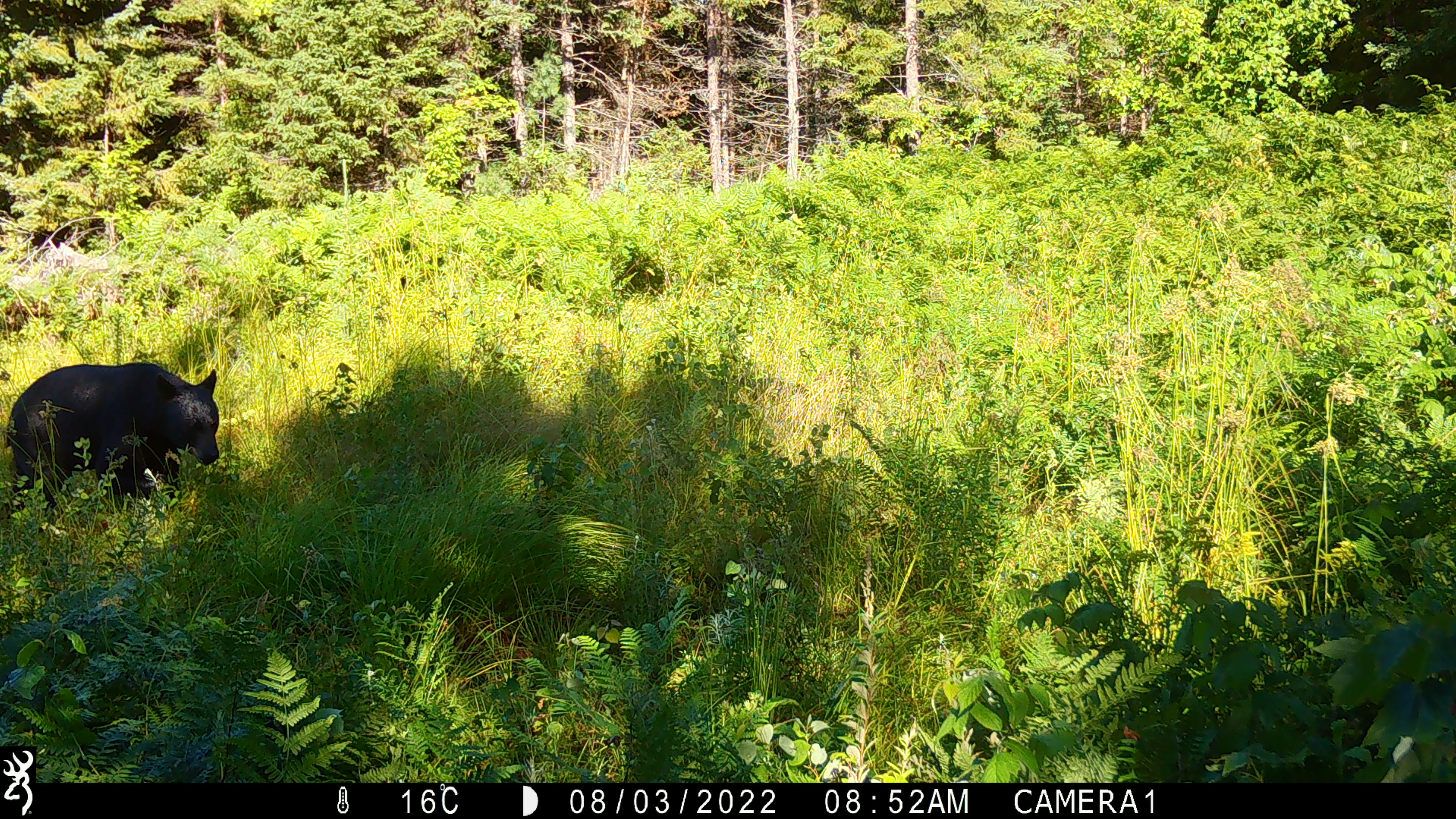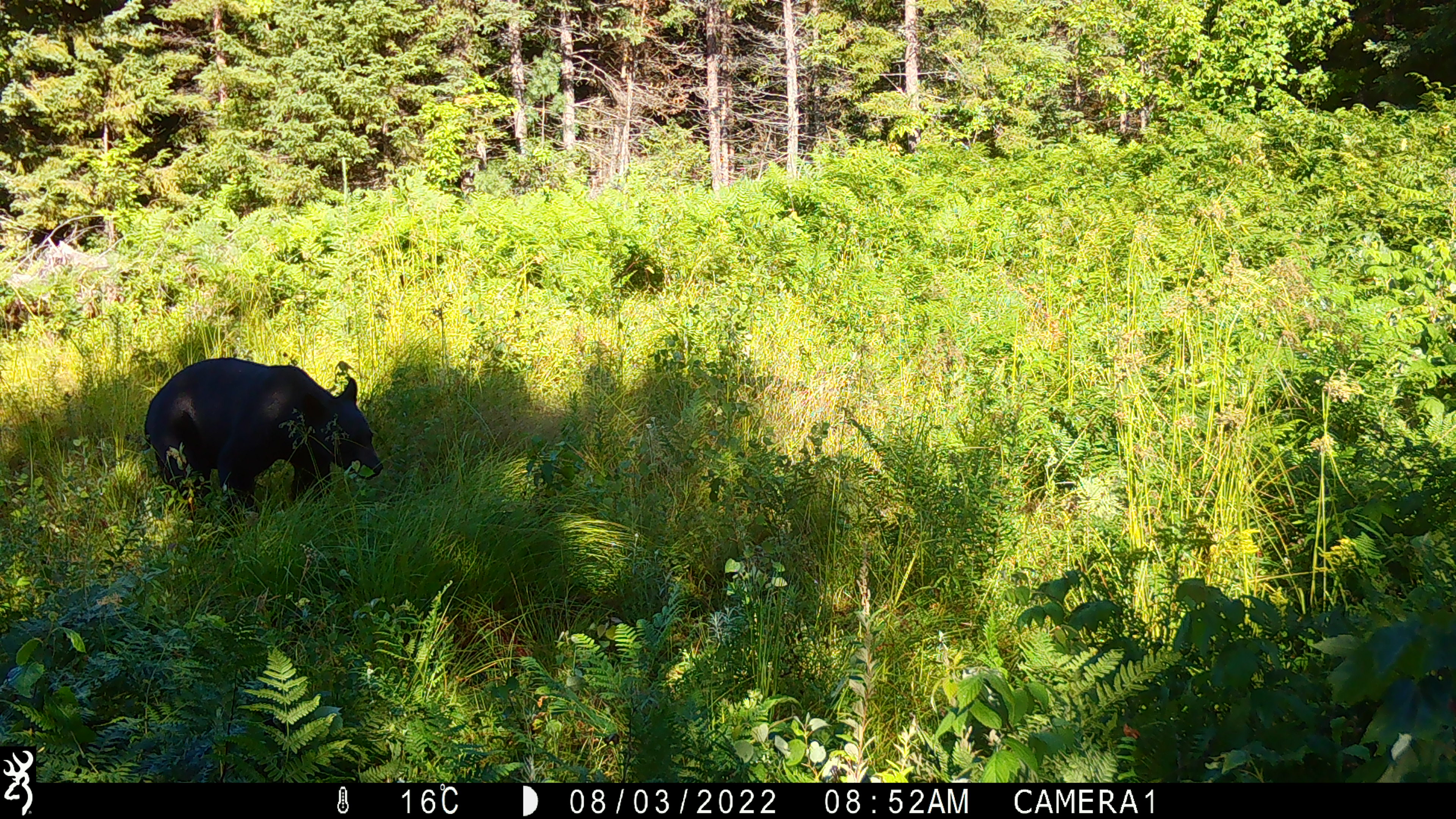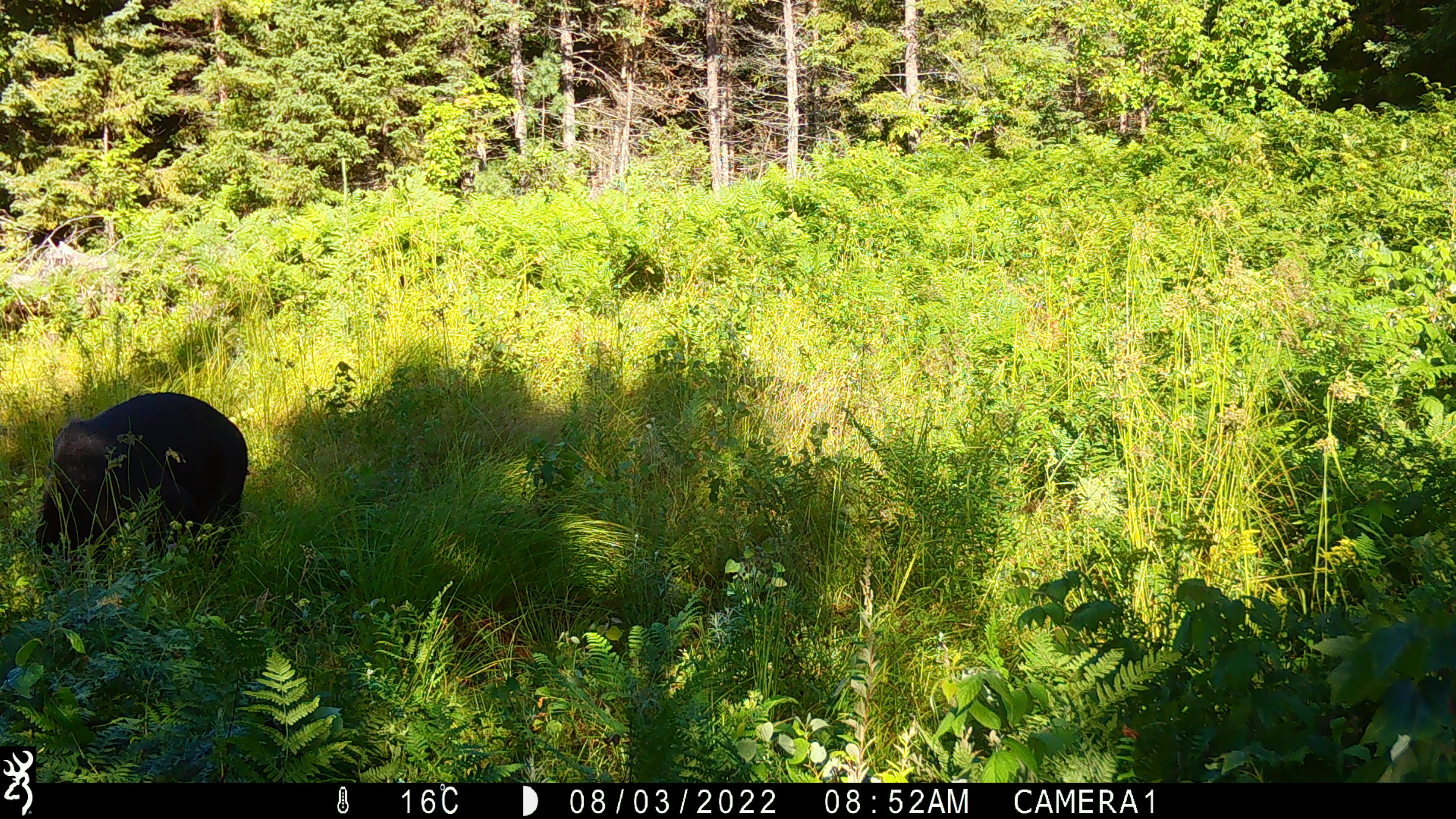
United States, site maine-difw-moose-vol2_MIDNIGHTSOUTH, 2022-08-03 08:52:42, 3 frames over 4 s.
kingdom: Animalia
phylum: Chordata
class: Mammalia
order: Carnivora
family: Ursidae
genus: Ursus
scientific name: Ursus americanus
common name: black bear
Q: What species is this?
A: Black bear (Ursus americanus).